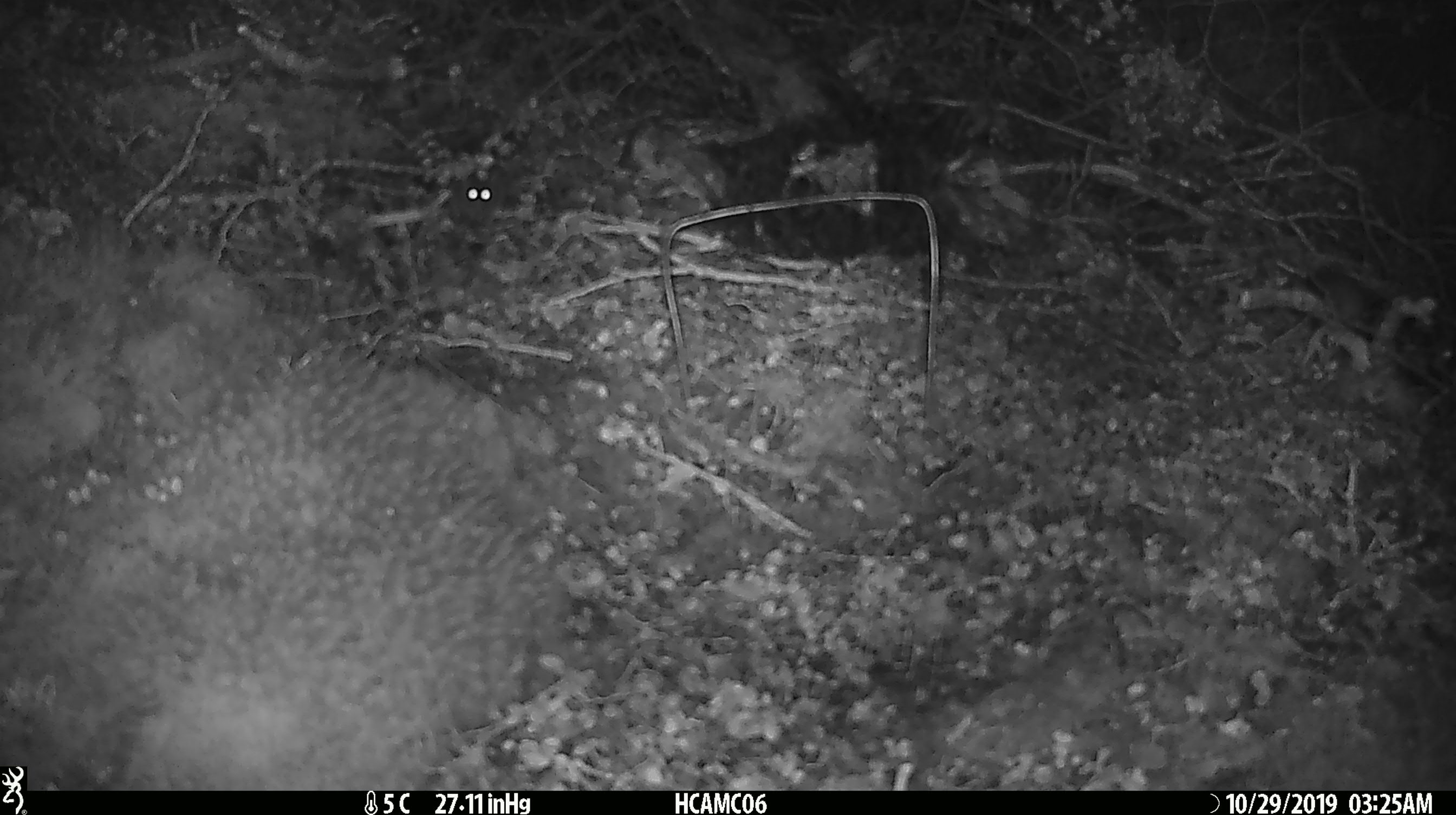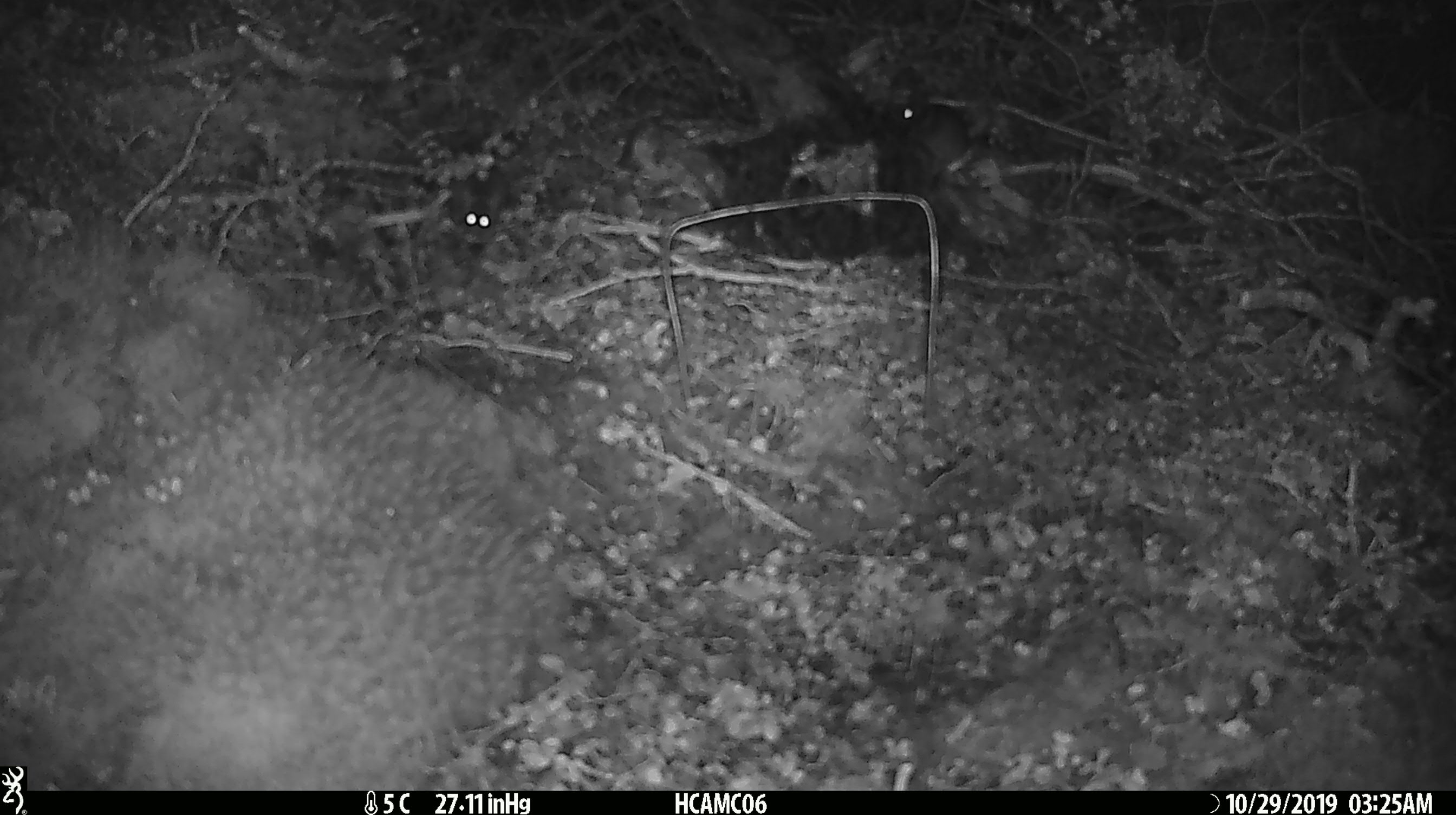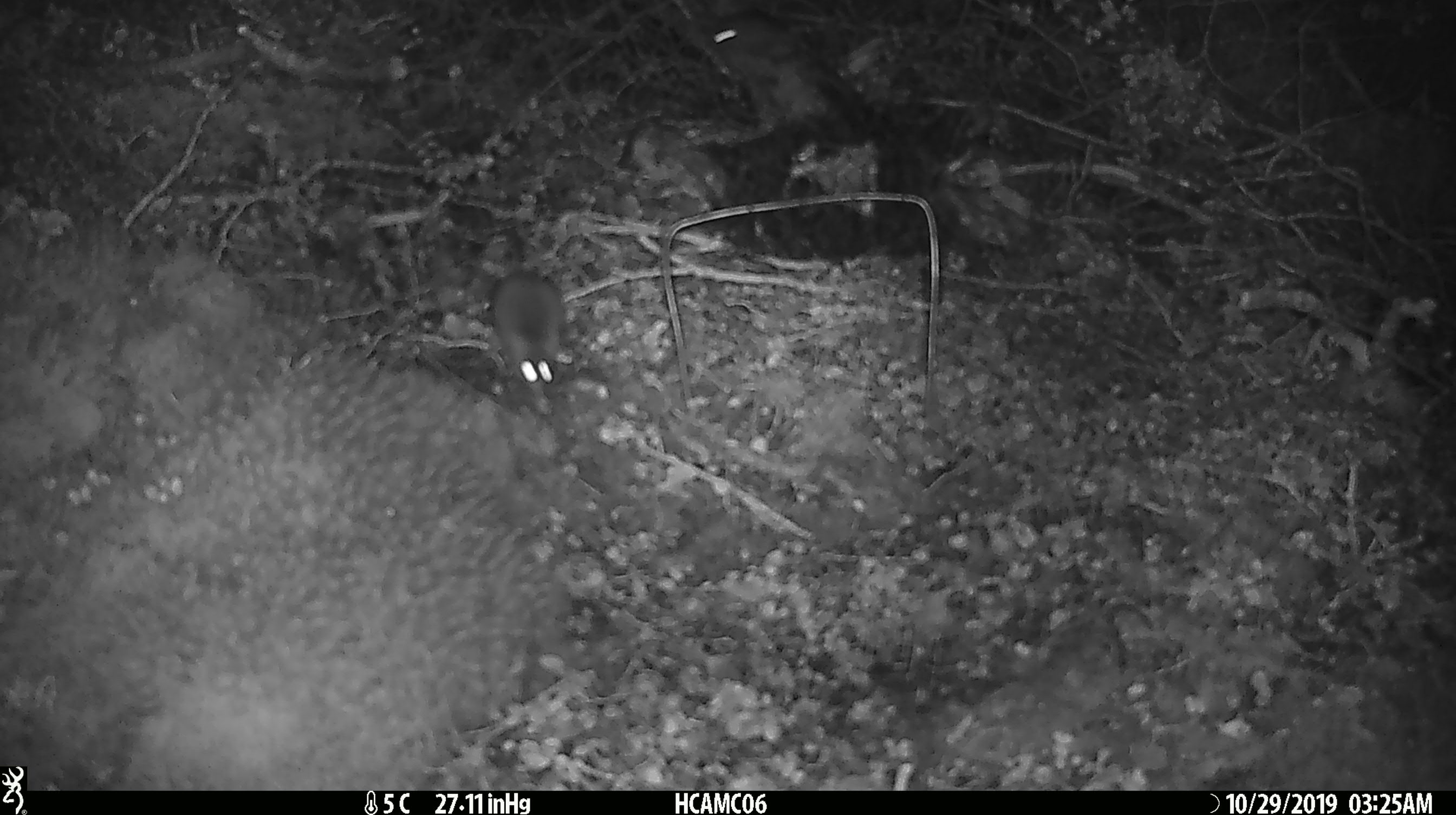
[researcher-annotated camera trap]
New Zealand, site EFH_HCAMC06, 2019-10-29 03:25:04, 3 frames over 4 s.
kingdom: Animalia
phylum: Chordata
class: Mammalia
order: Rodentia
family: Muridae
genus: Mus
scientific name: Mus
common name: mouse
Mouse (Mus).